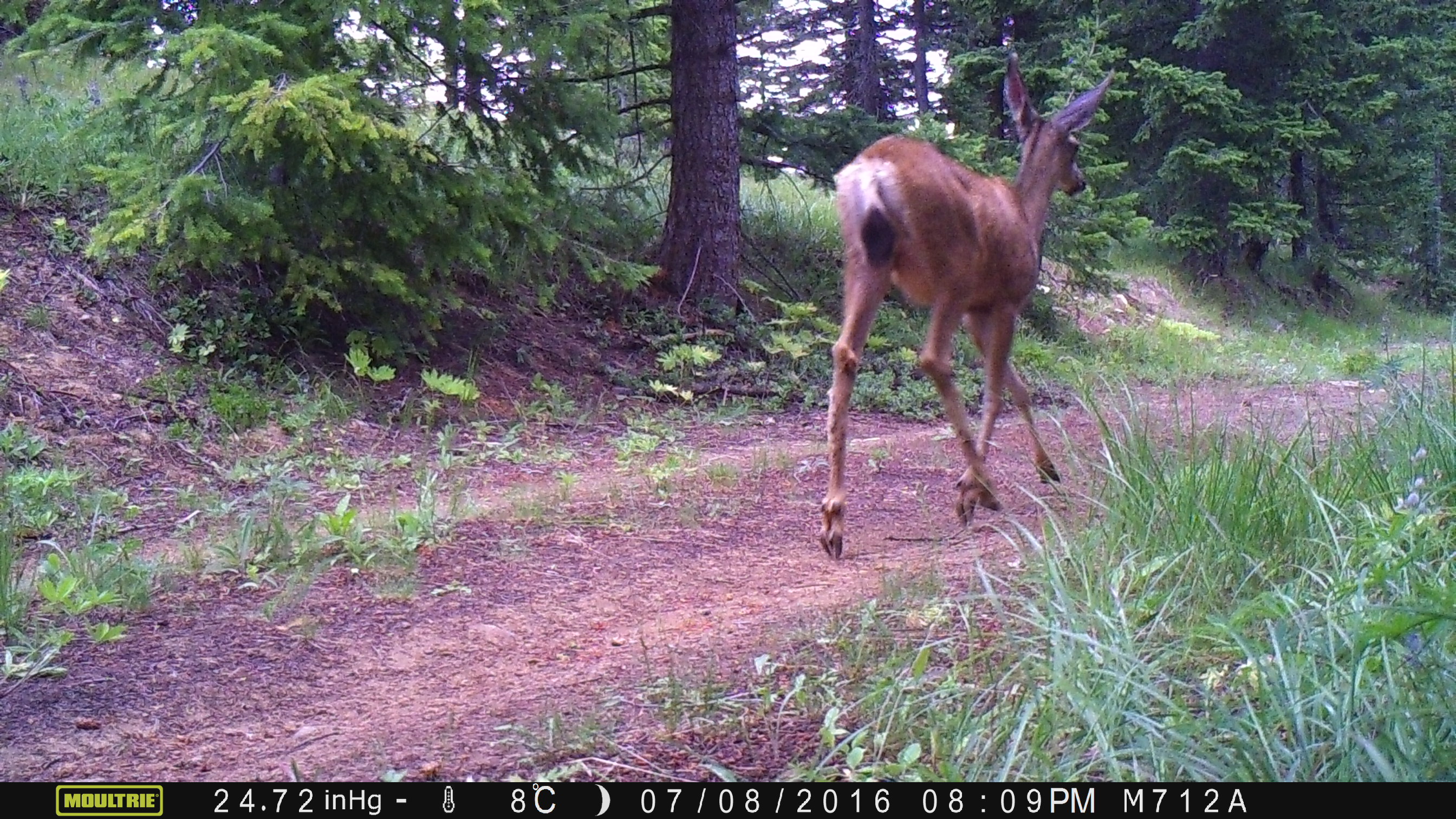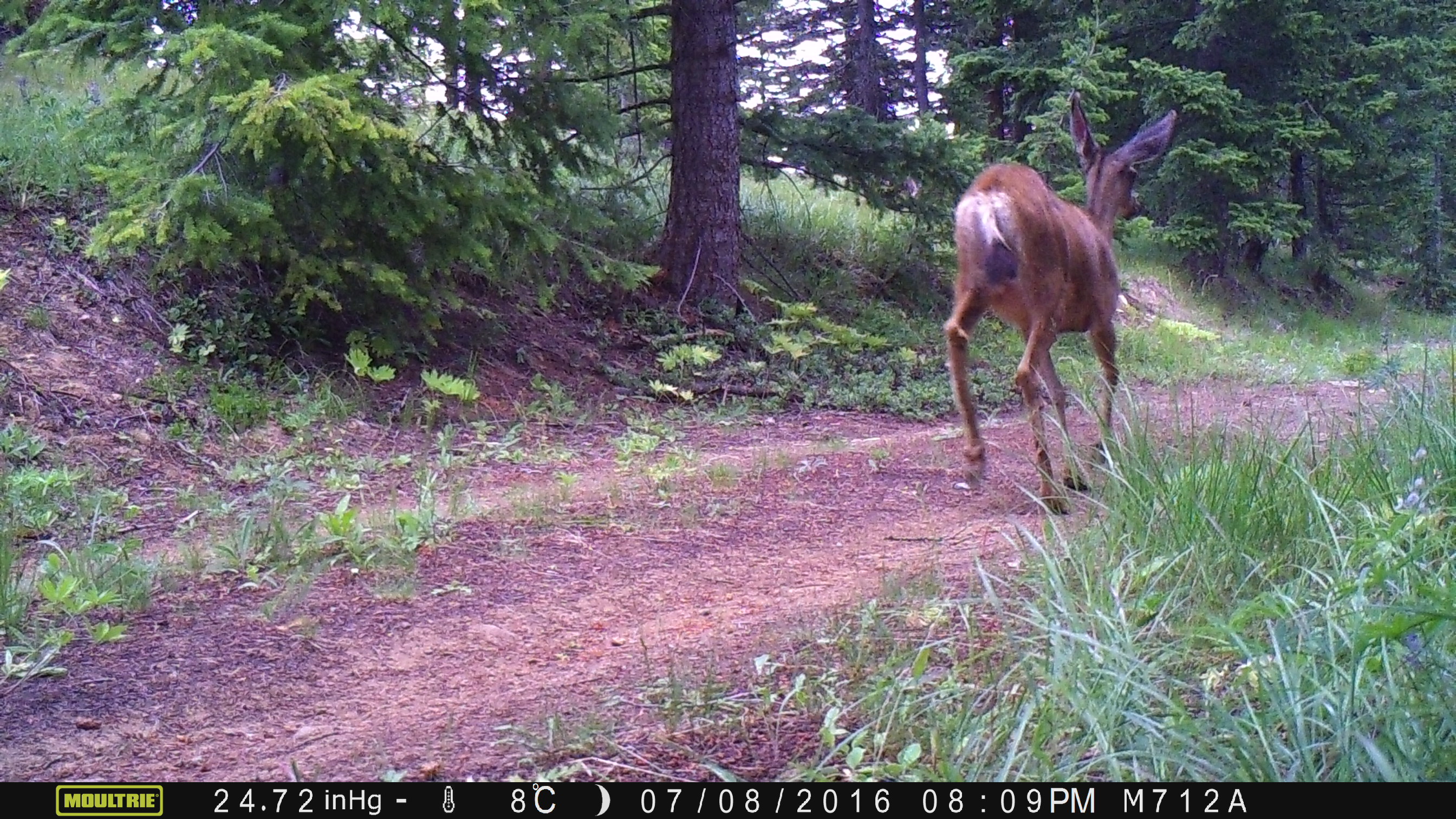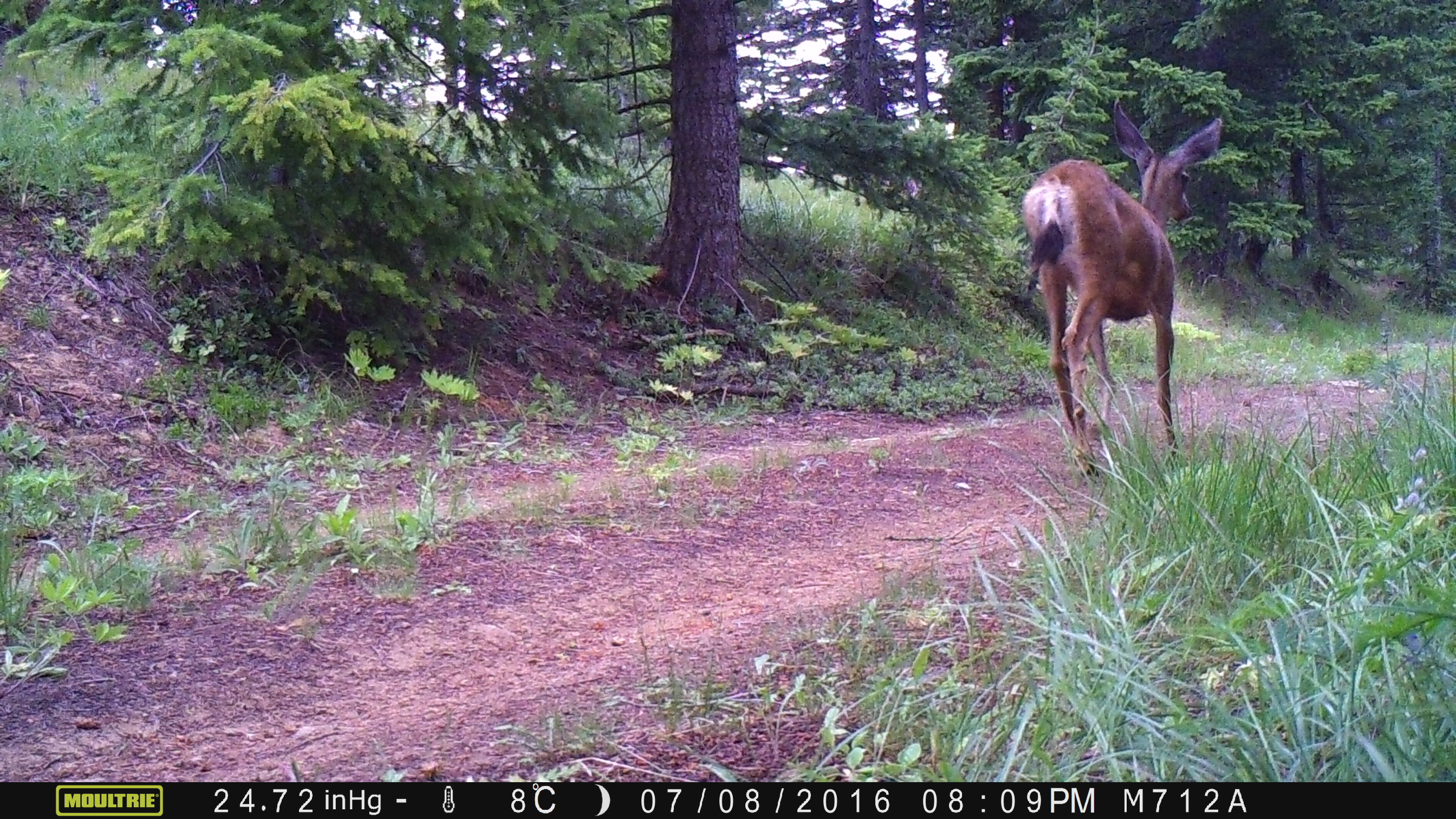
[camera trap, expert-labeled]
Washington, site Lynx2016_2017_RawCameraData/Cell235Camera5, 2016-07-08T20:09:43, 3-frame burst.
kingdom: Animalia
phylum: Chordata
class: Mammalia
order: Artiodactyla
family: Cervidae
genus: Odocoileus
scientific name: Odocoileus hemionus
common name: mule deer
Odocoileus hemionus (mule deer). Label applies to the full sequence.